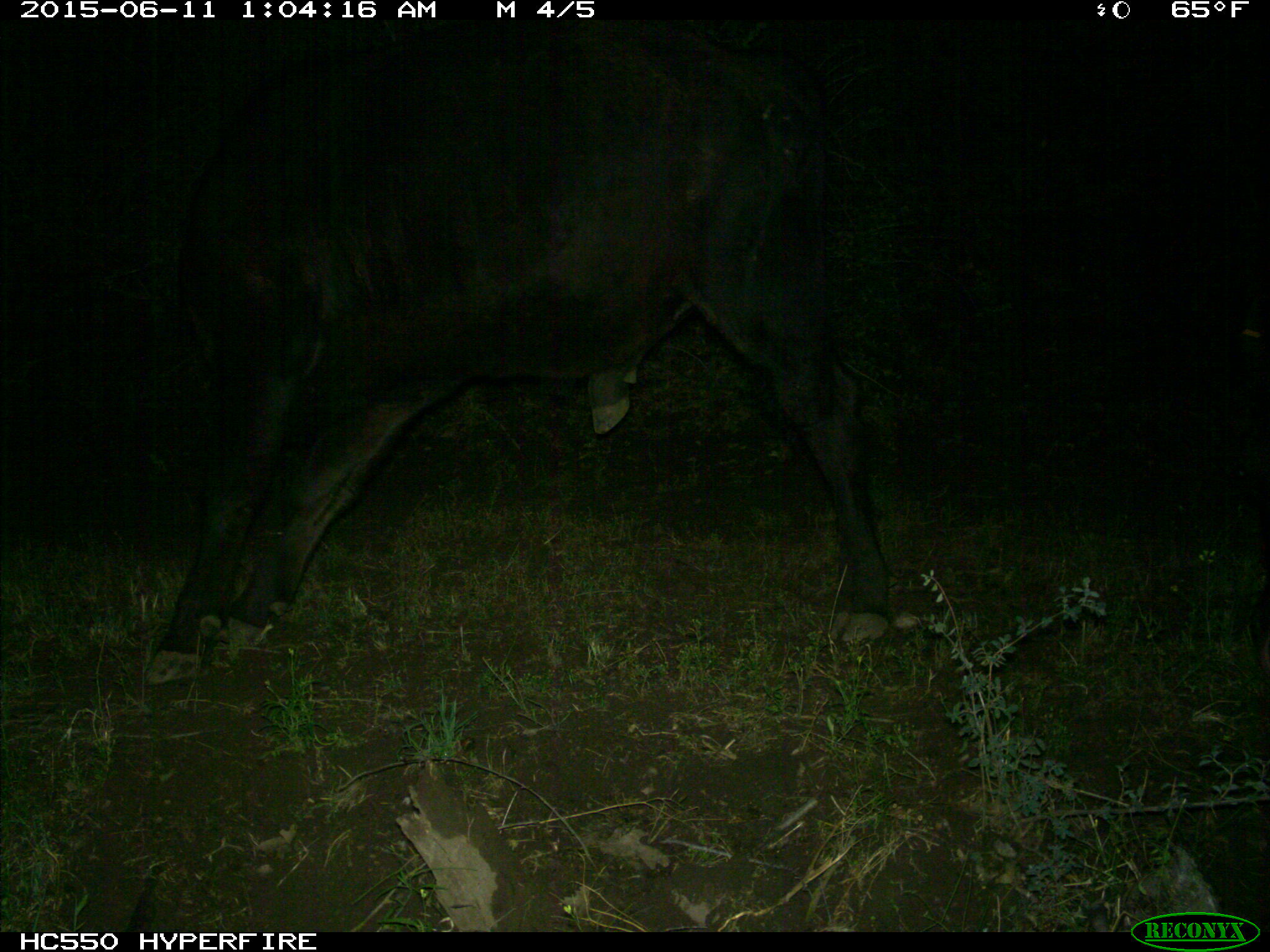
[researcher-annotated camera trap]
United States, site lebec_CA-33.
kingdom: Animalia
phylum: Chordata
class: Mammalia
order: Artiodactyla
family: Bovidae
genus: Bos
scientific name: Bos taurus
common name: domestic cow